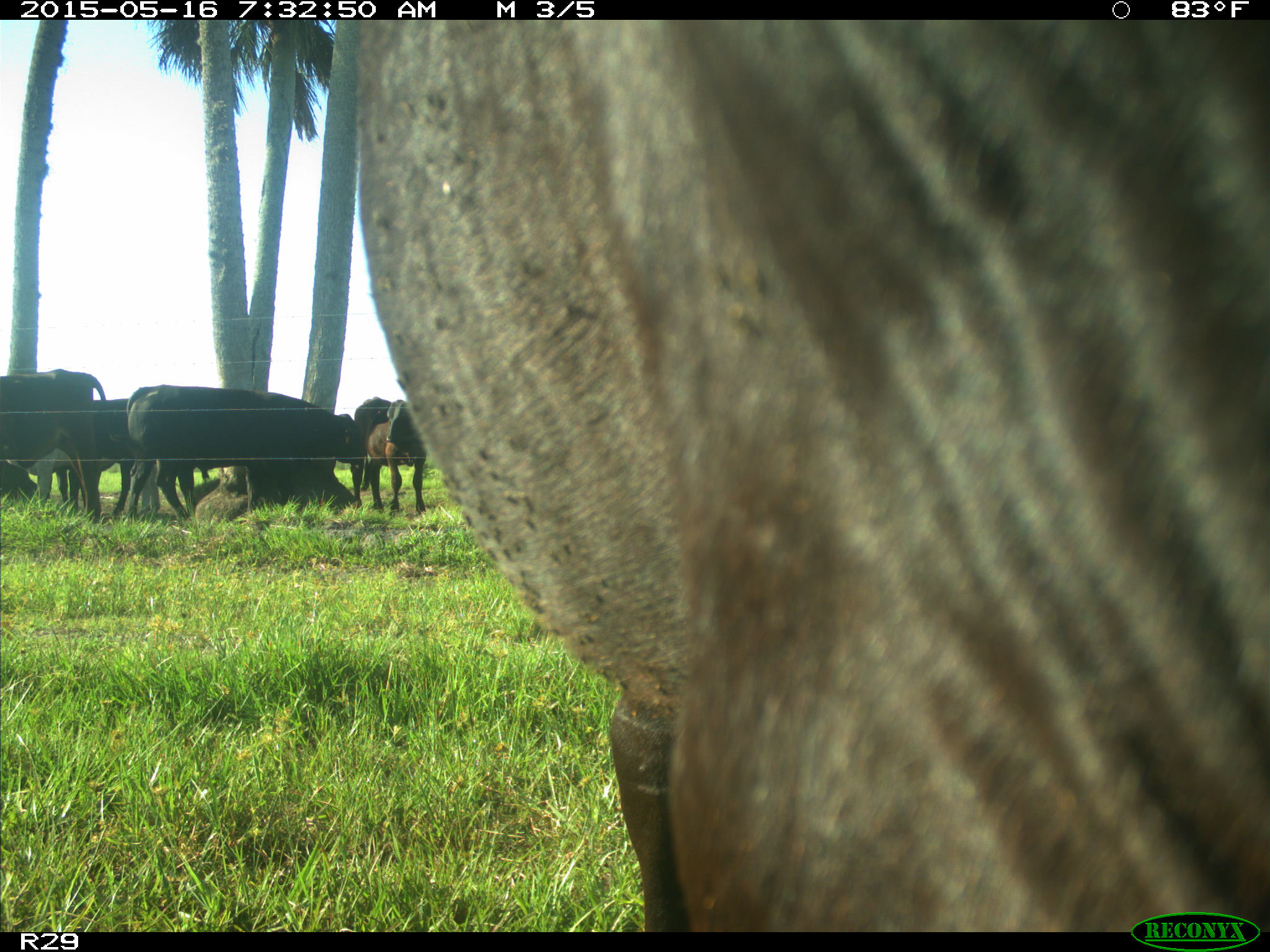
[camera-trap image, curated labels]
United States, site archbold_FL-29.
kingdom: Animalia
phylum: Chordata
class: Mammalia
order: Artiodactyla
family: Bovidae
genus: Bos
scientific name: Bos taurus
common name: domestic cow